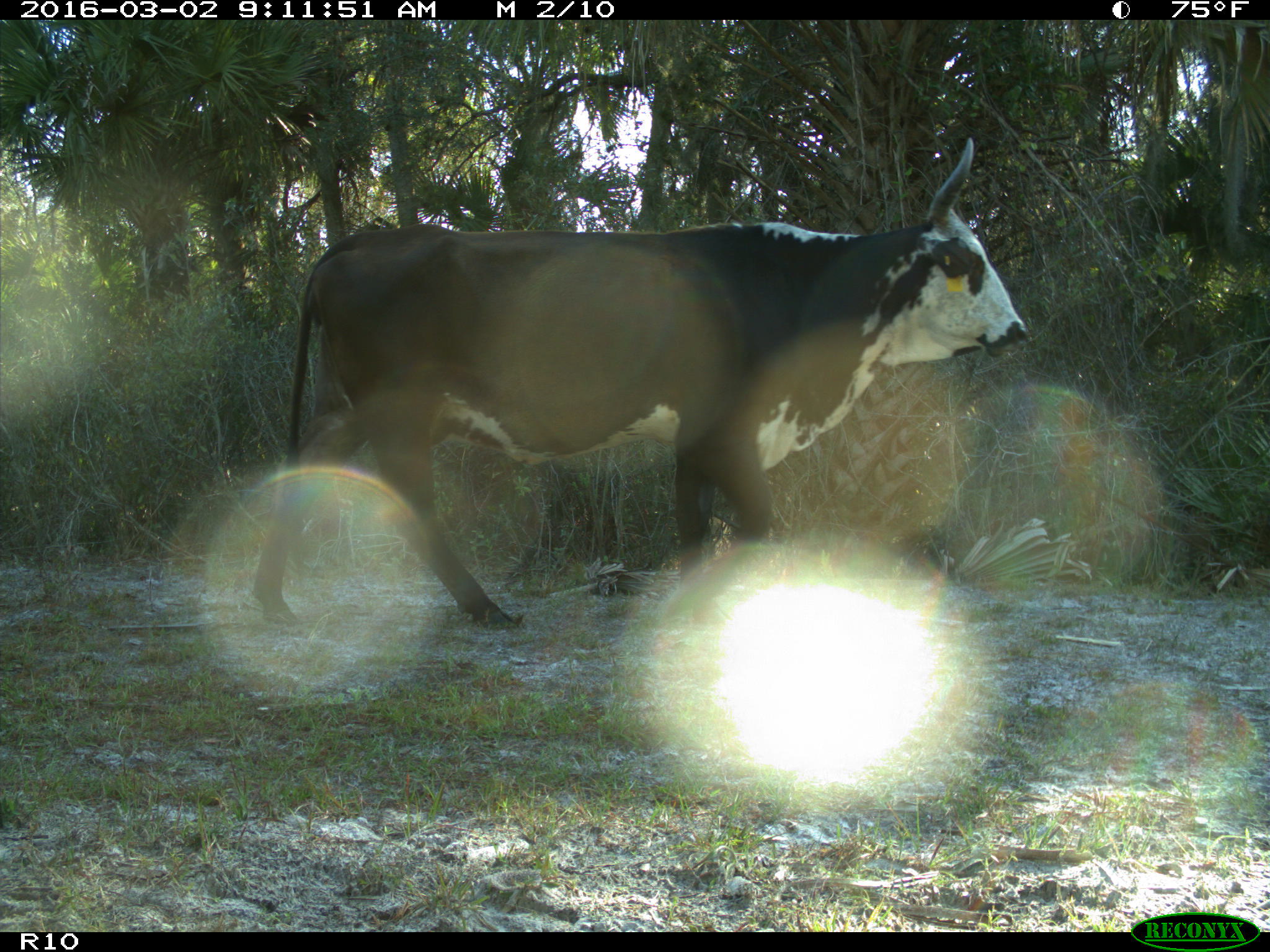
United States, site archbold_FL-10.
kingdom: Animalia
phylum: Chordata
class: Mammalia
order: Artiodactyla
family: Bovidae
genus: Bos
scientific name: Bos taurus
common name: domestic cow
Bos taurus (domestic cow).